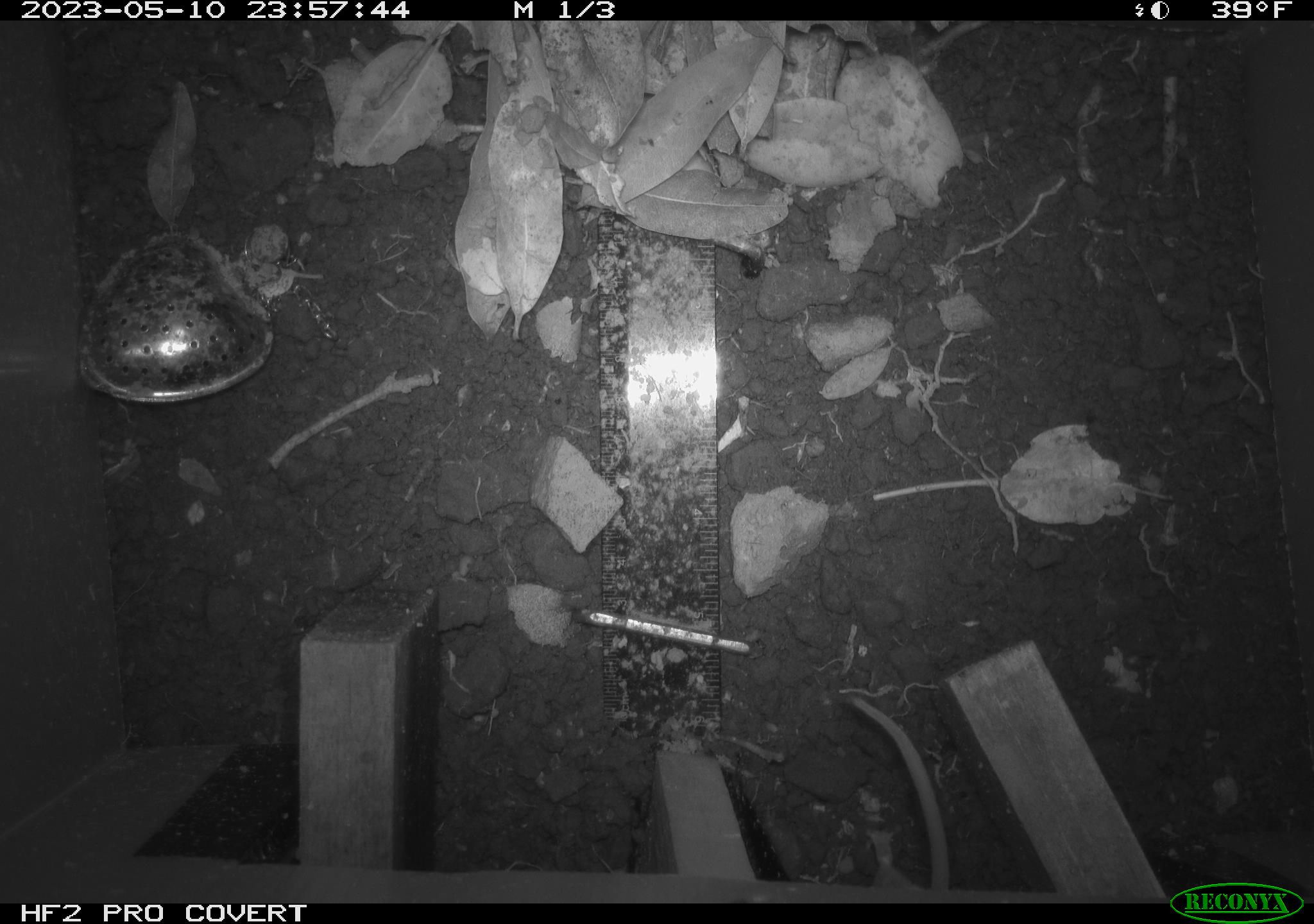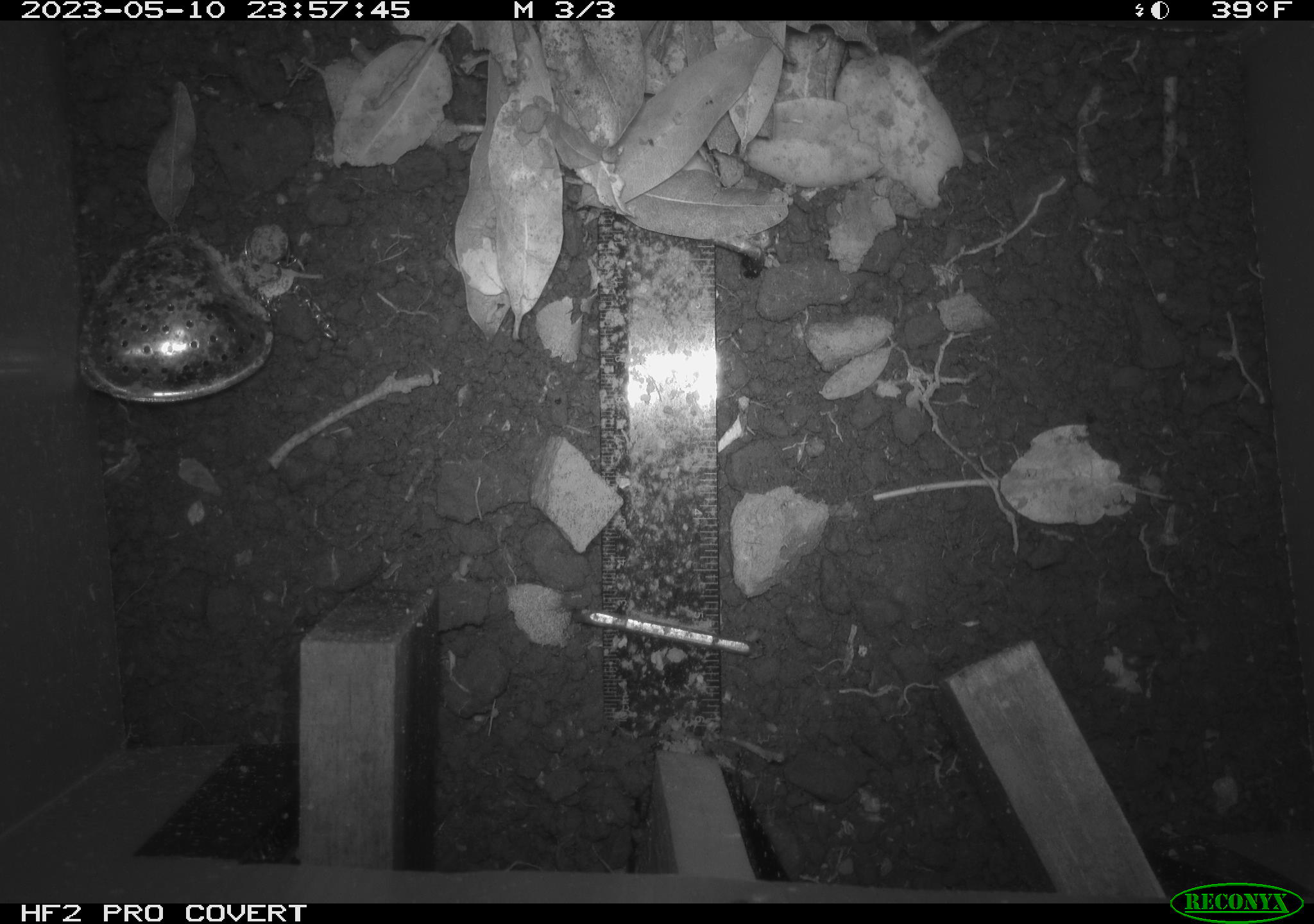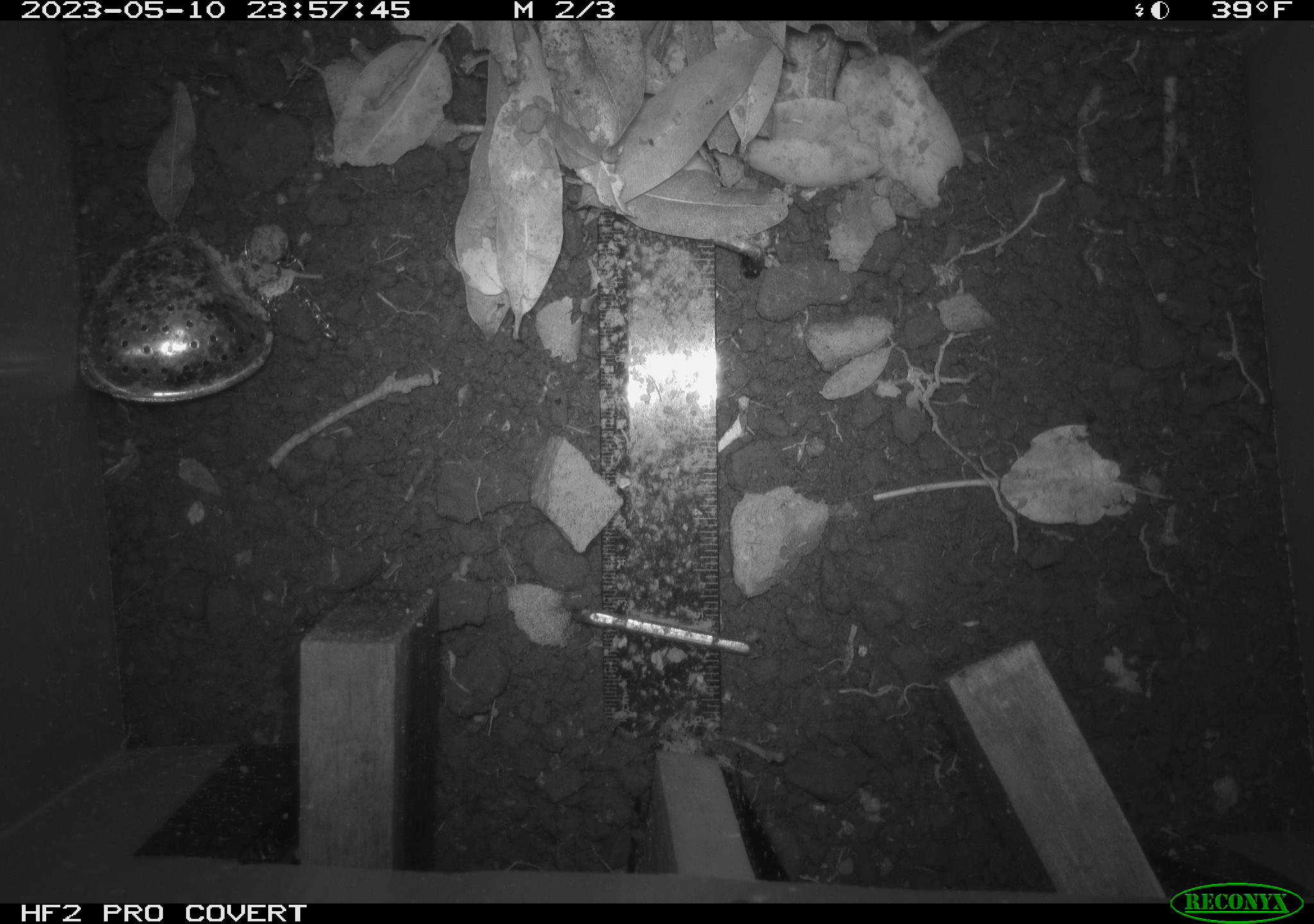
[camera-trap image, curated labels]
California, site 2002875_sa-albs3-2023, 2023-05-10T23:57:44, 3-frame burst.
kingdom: Animalia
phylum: Chordata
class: Mammalia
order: Rodentia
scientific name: Rodentia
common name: mouse species